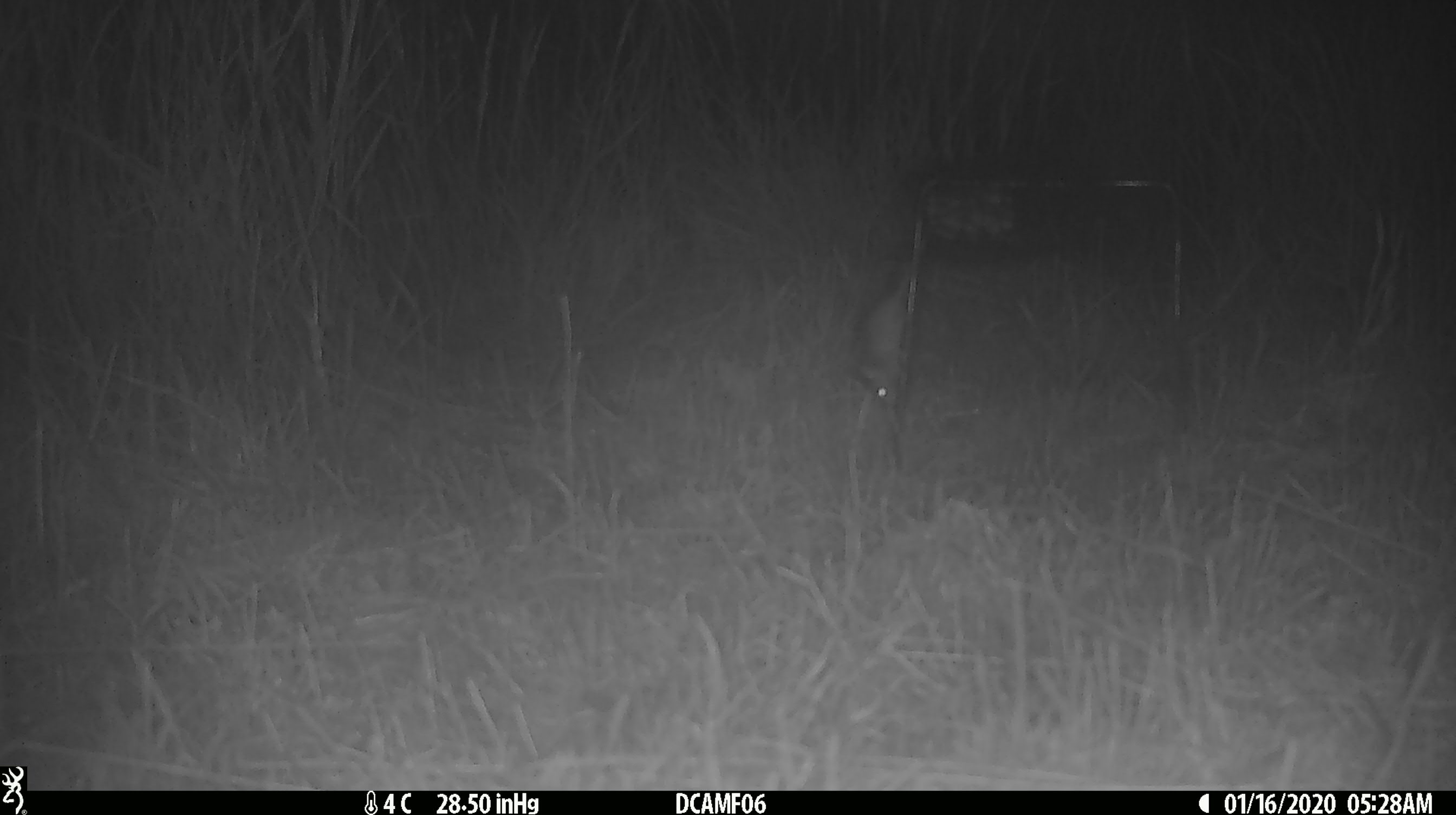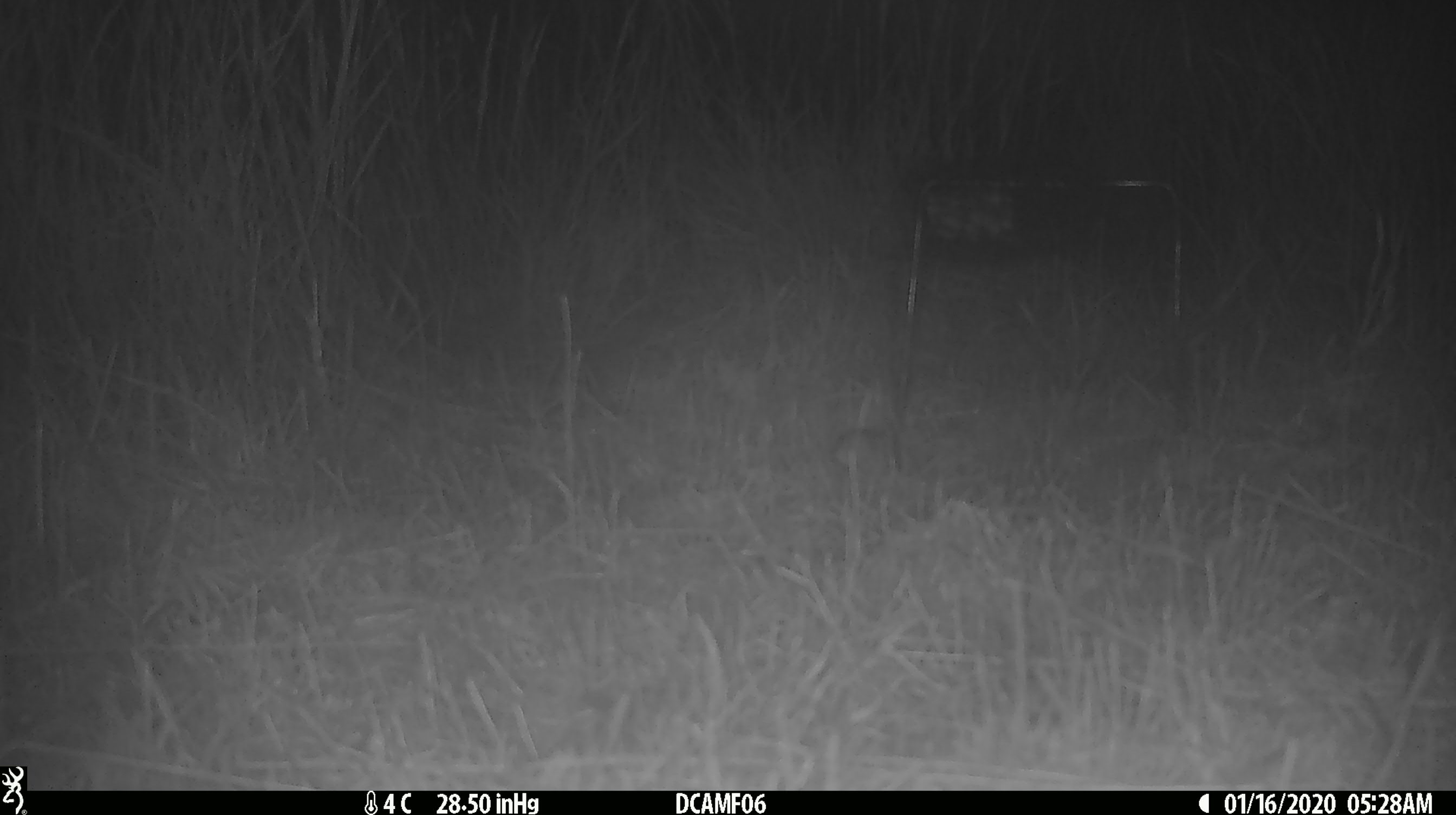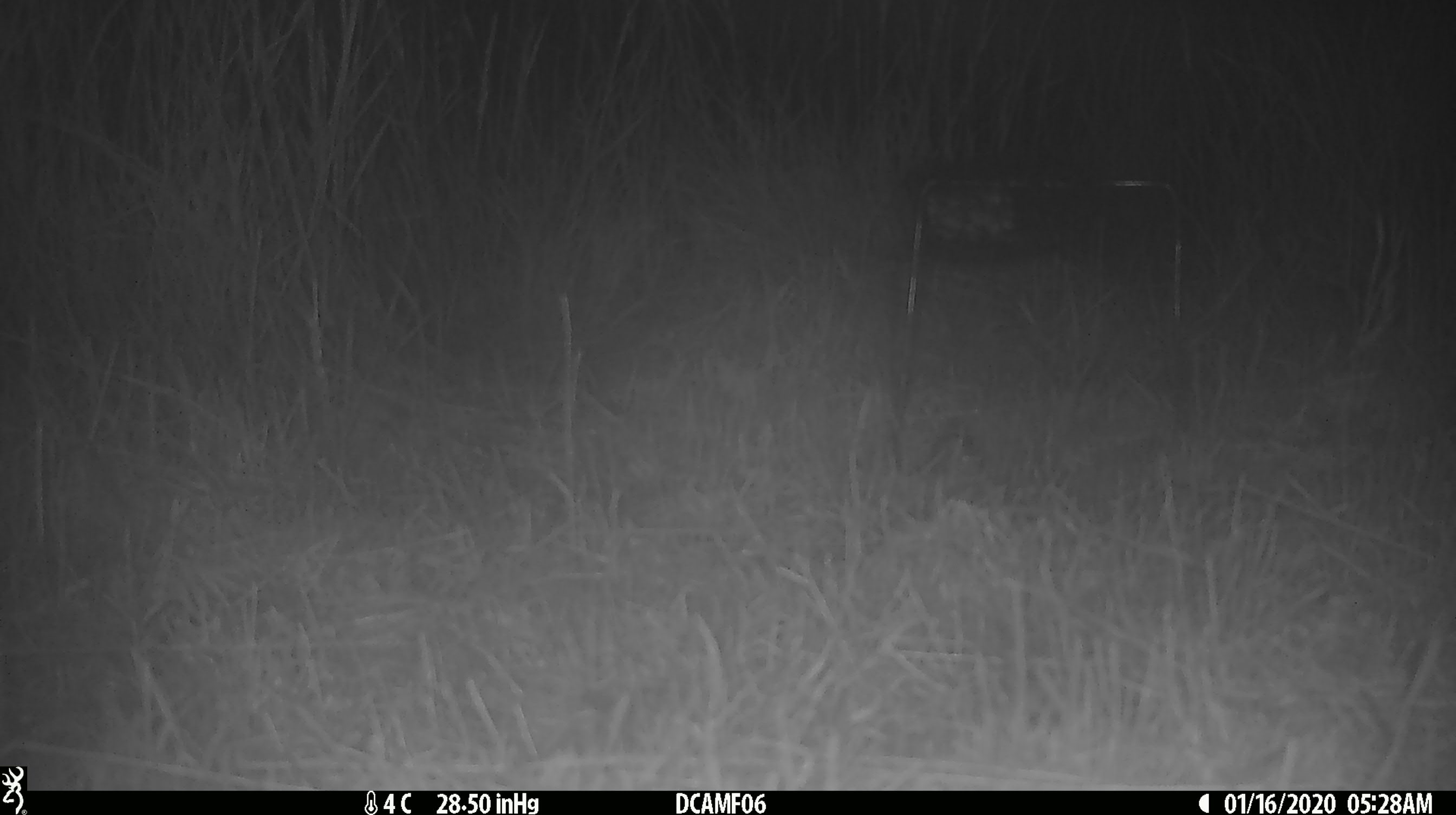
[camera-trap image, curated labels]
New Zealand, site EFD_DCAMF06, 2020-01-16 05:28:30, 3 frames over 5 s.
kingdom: Animalia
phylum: Chordata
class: Mammalia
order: Rodentia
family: Muridae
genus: Mus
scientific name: Mus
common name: mouse